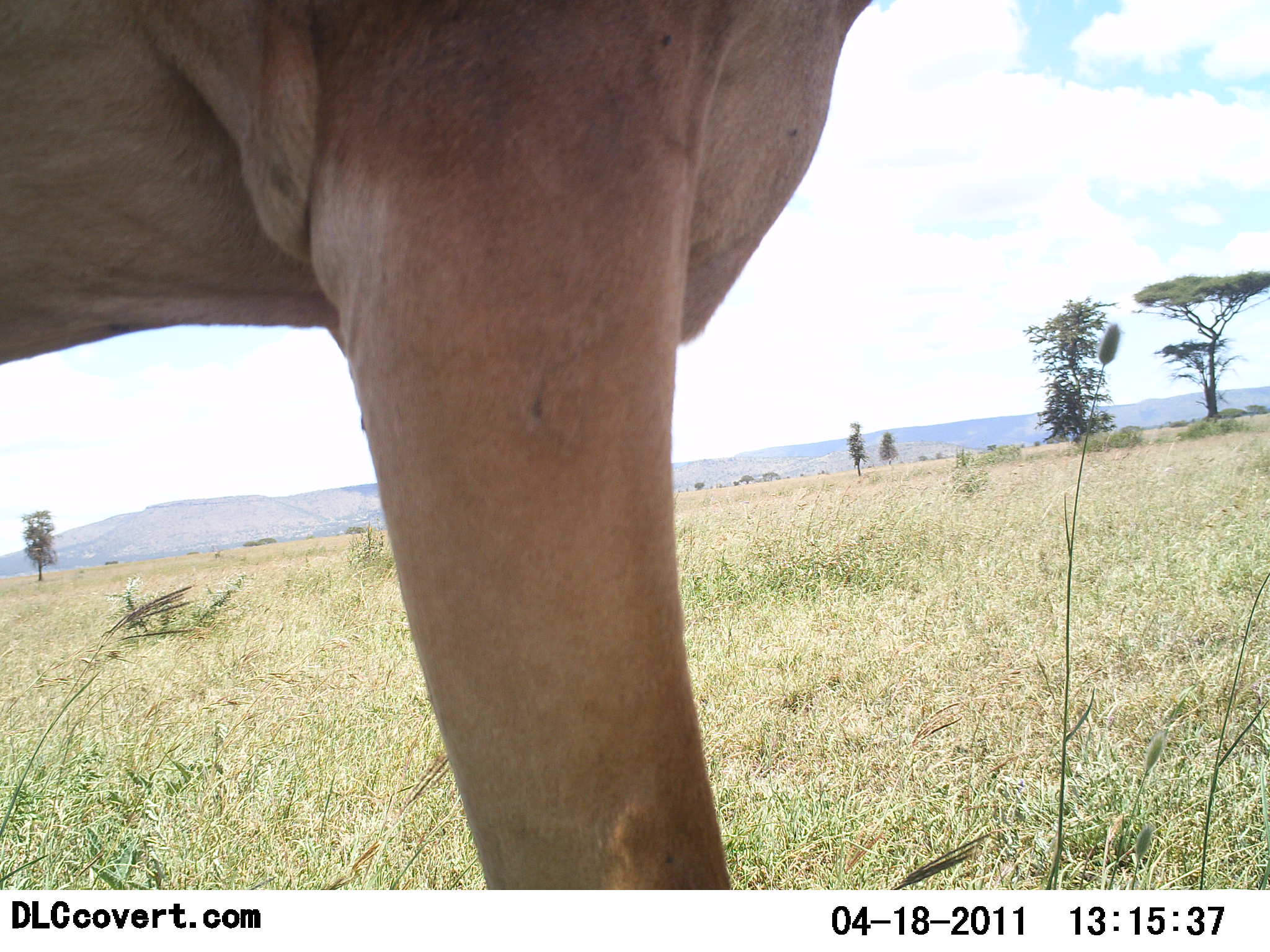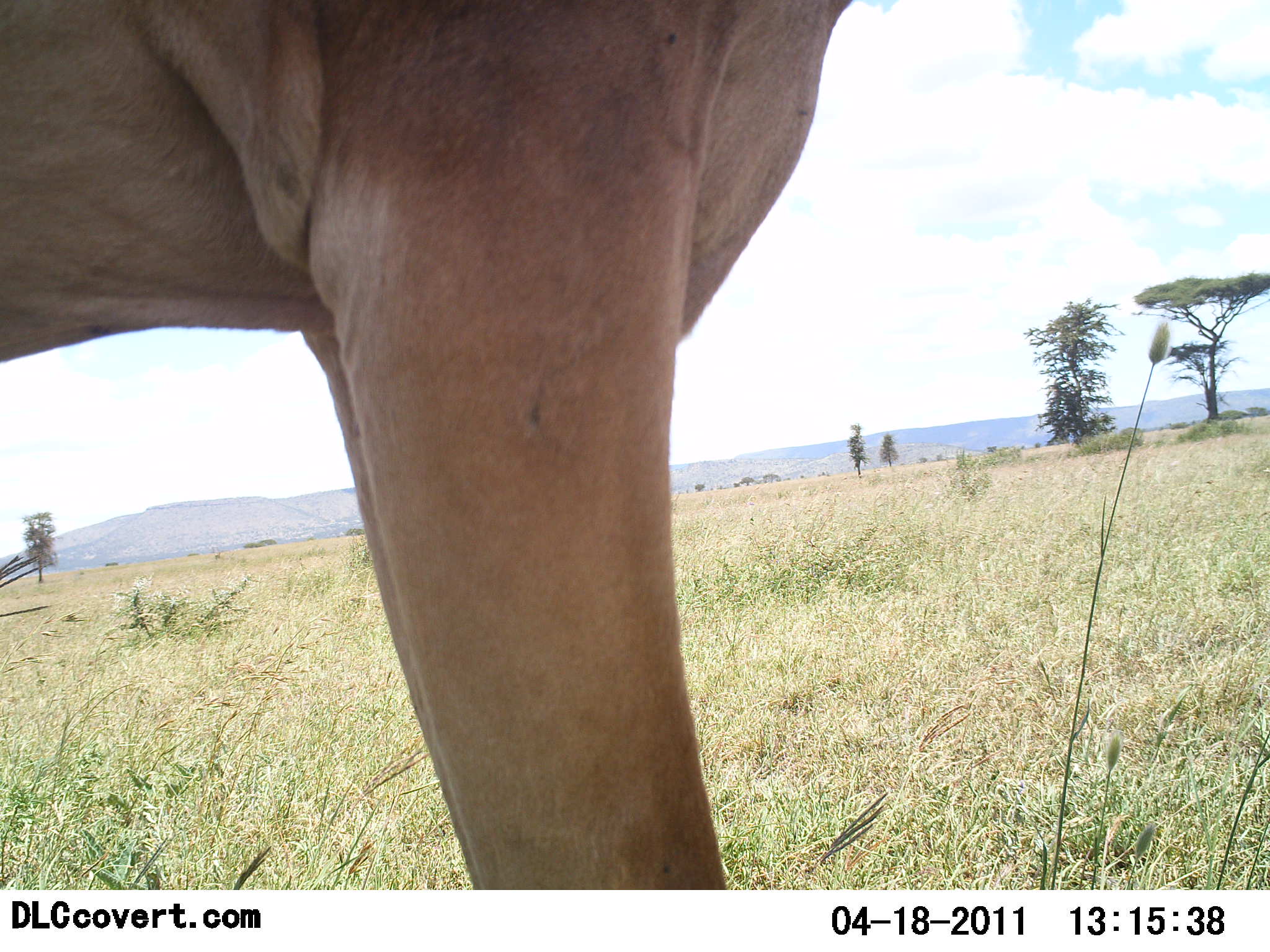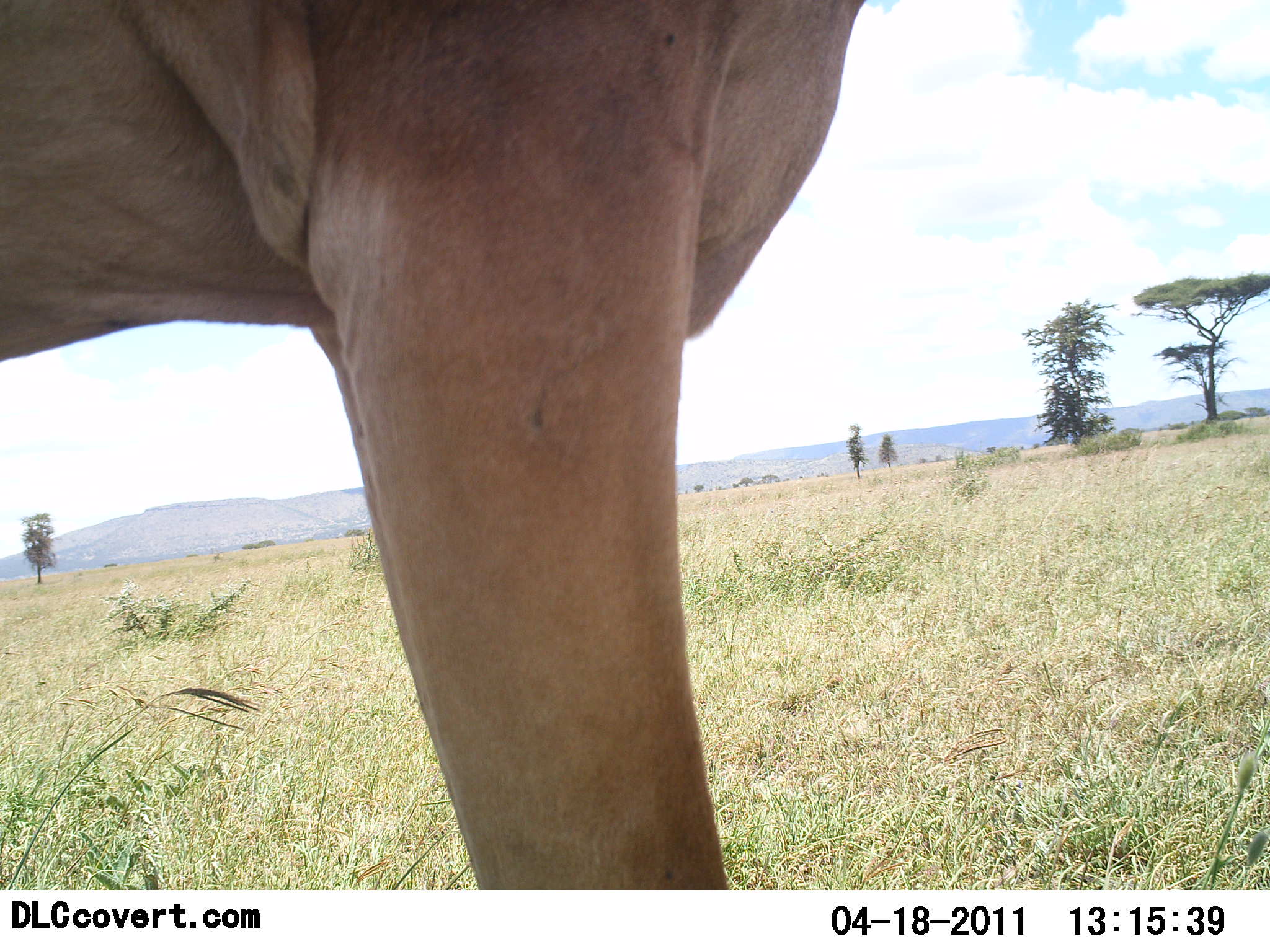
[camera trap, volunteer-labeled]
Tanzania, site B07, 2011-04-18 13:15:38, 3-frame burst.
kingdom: Animalia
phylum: Chordata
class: Mammalia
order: Artiodactyla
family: Bovidae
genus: Alcelaphus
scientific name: Alcelaphus buselaphus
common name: hartebeest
Hartebeest (Alcelaphus buselaphus), count 1. Behavior (volunteer vote fractions): standing 100%, resting 7%, moving 0%, interacting 0%. Young present (vote fraction): 0%. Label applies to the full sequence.